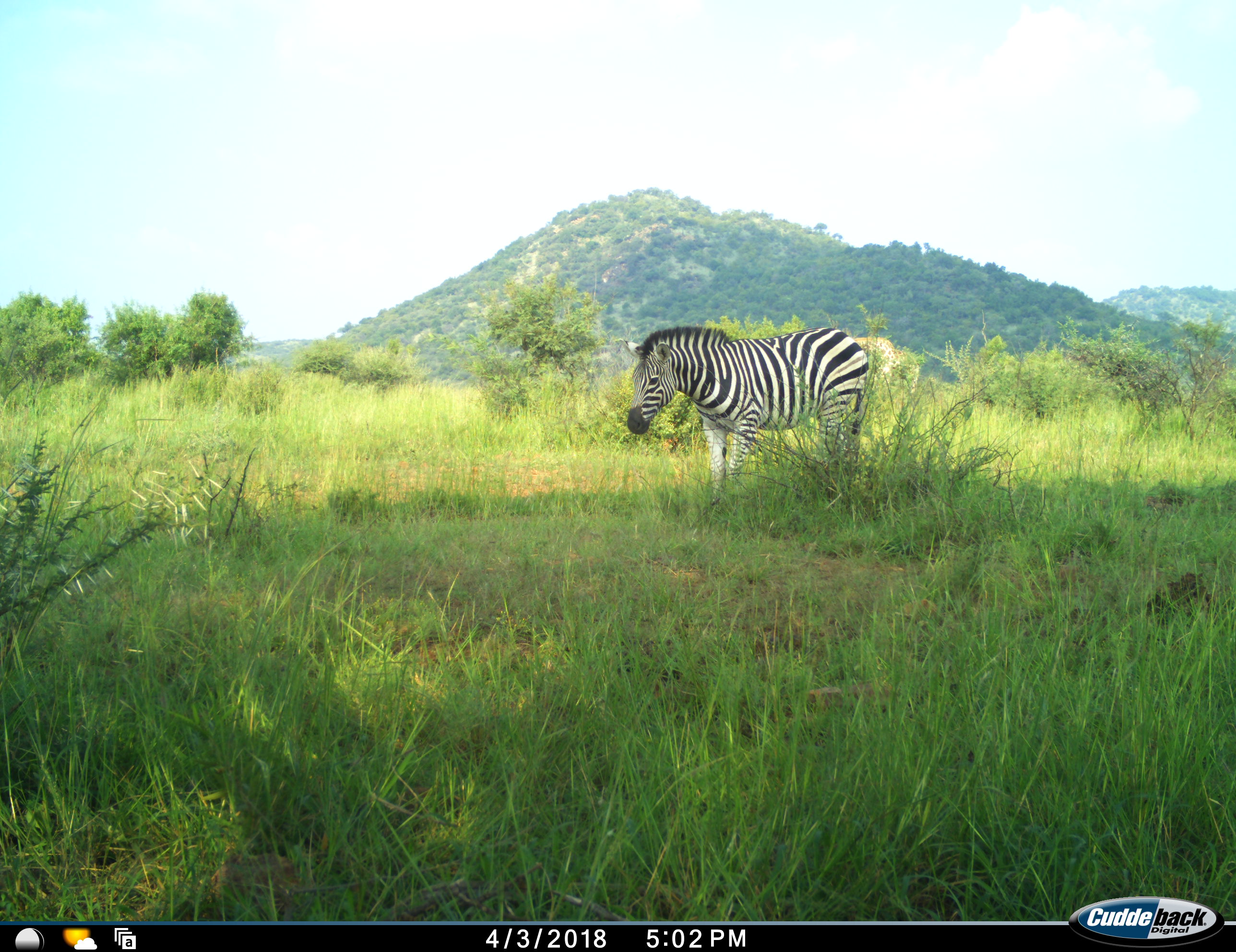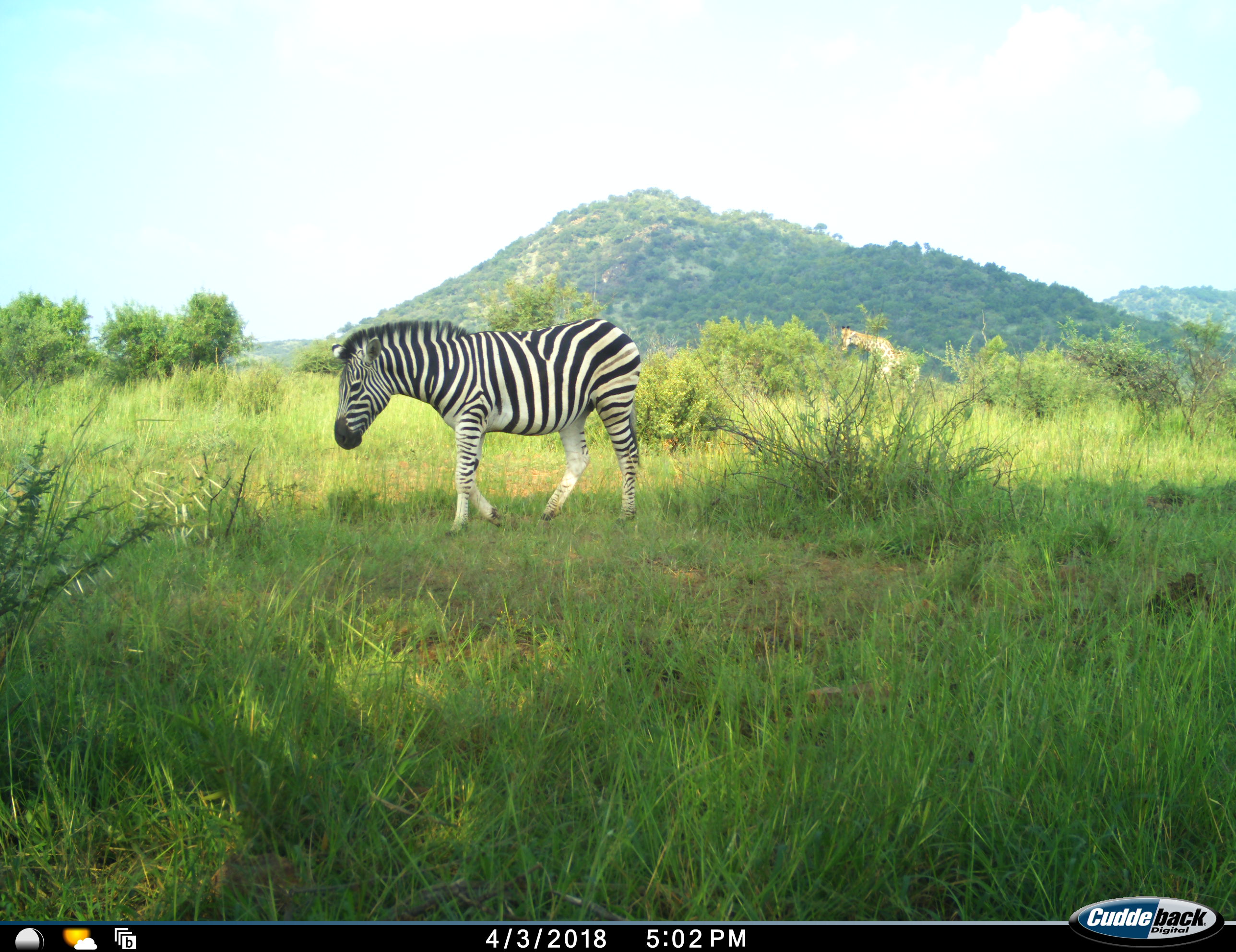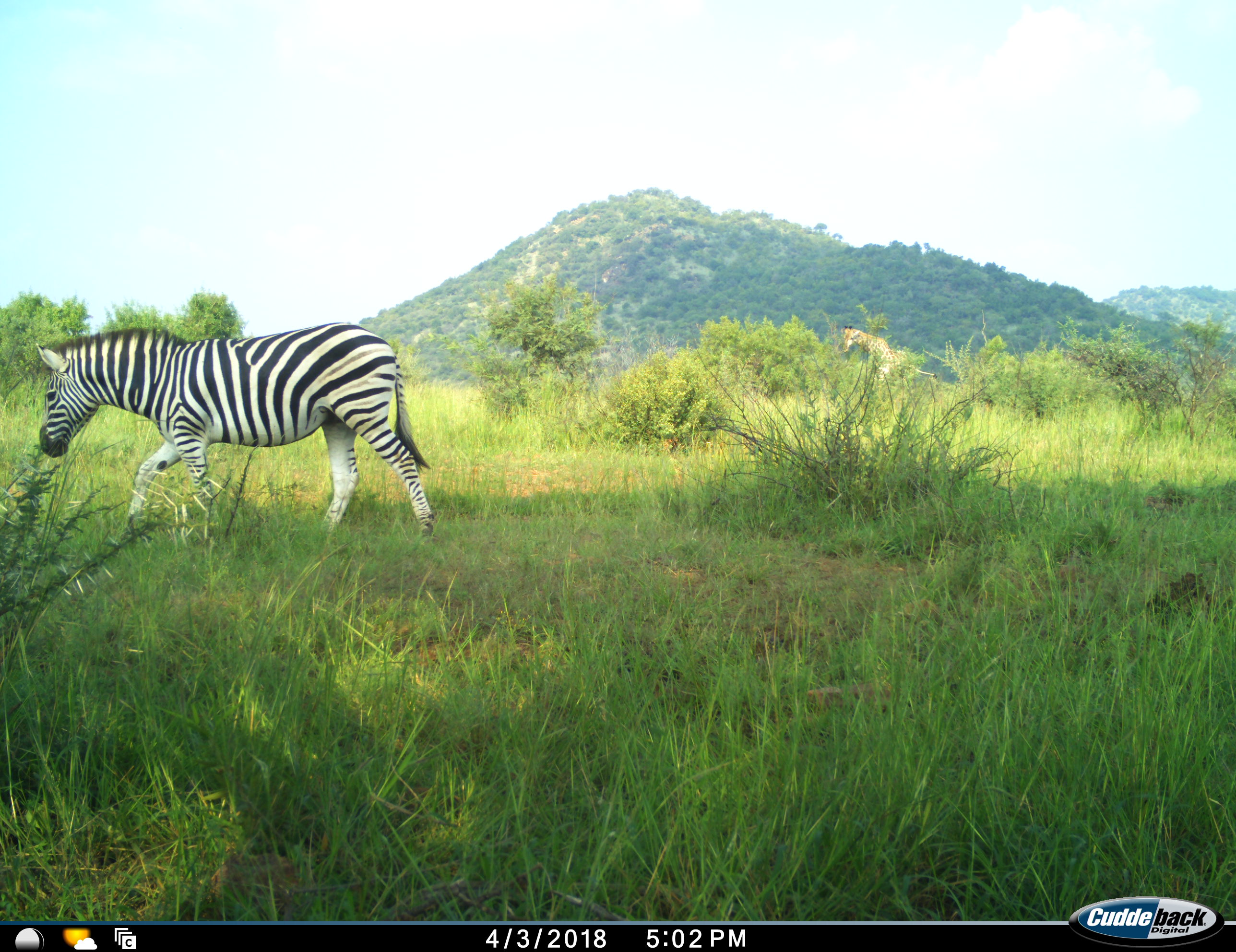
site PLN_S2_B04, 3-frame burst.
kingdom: Animalia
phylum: Chordata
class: Mammalia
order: Artiodactyla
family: Giraffidae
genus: Giraffa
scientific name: Giraffa camelopardalis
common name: giraffe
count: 1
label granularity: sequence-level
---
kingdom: Animalia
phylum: Chordata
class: Mammalia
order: Perissodactyla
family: Equidae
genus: Equus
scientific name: Equus quagga burchellii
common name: burchell's zebra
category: zebraburchells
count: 1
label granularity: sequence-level